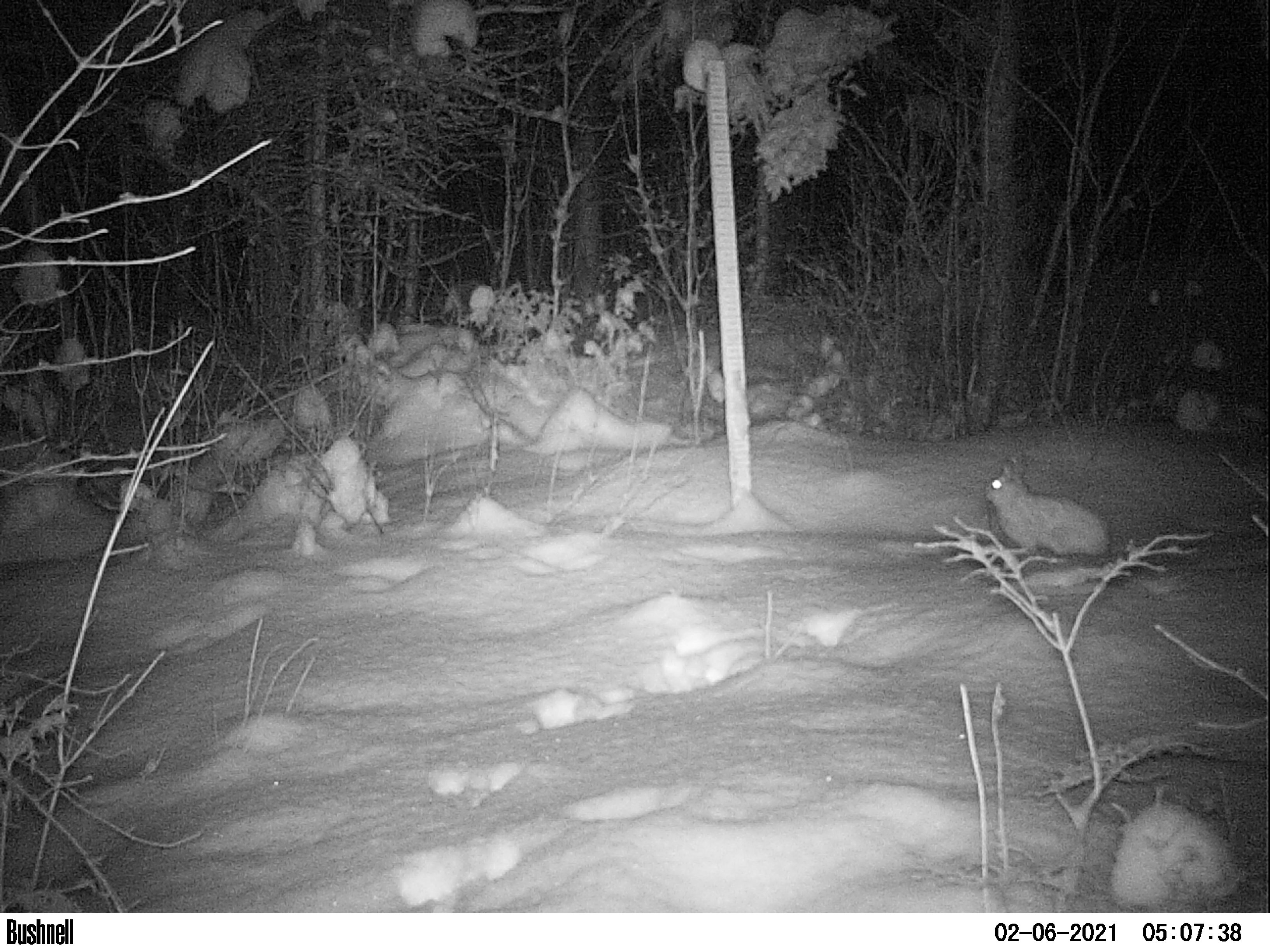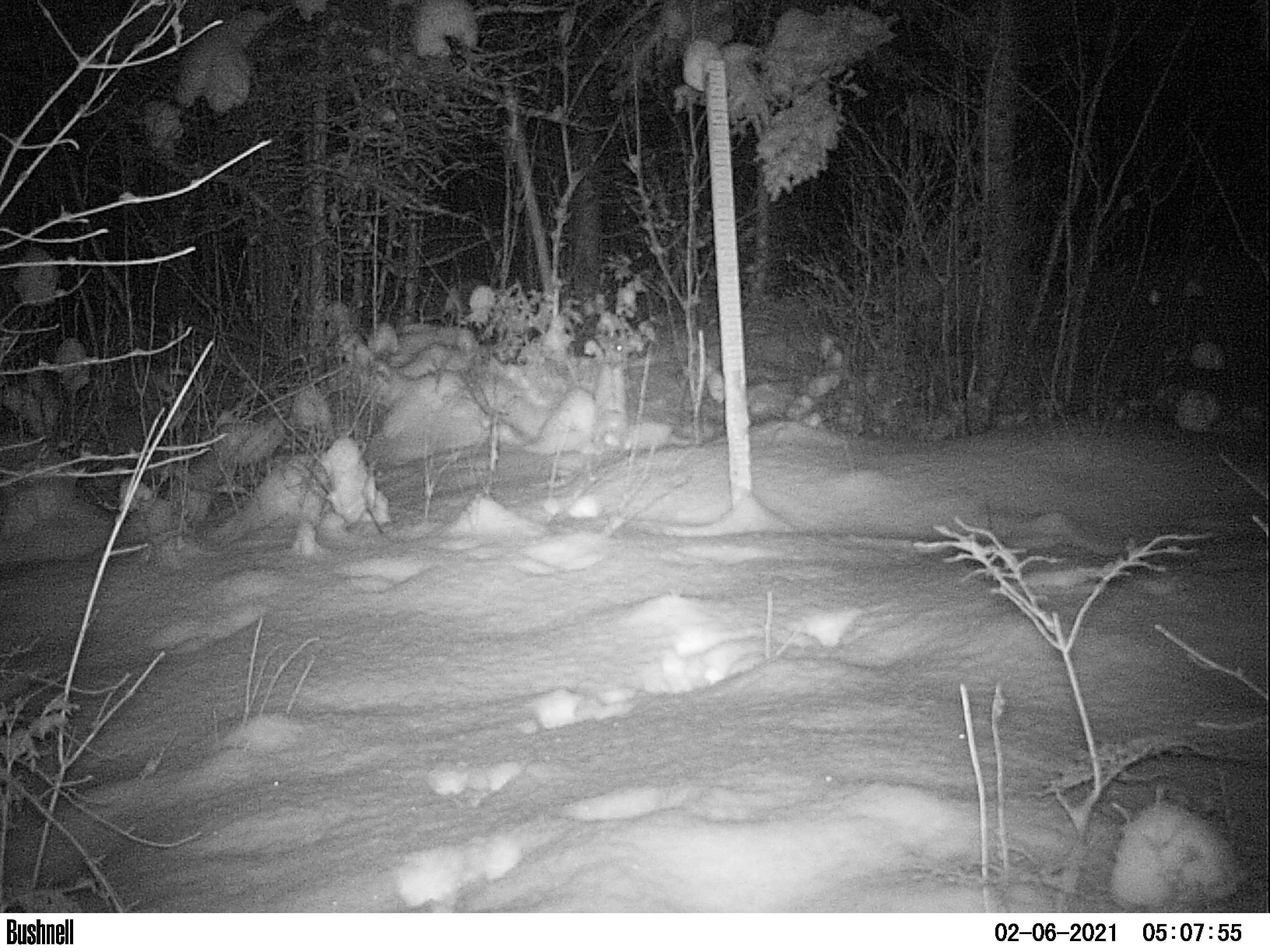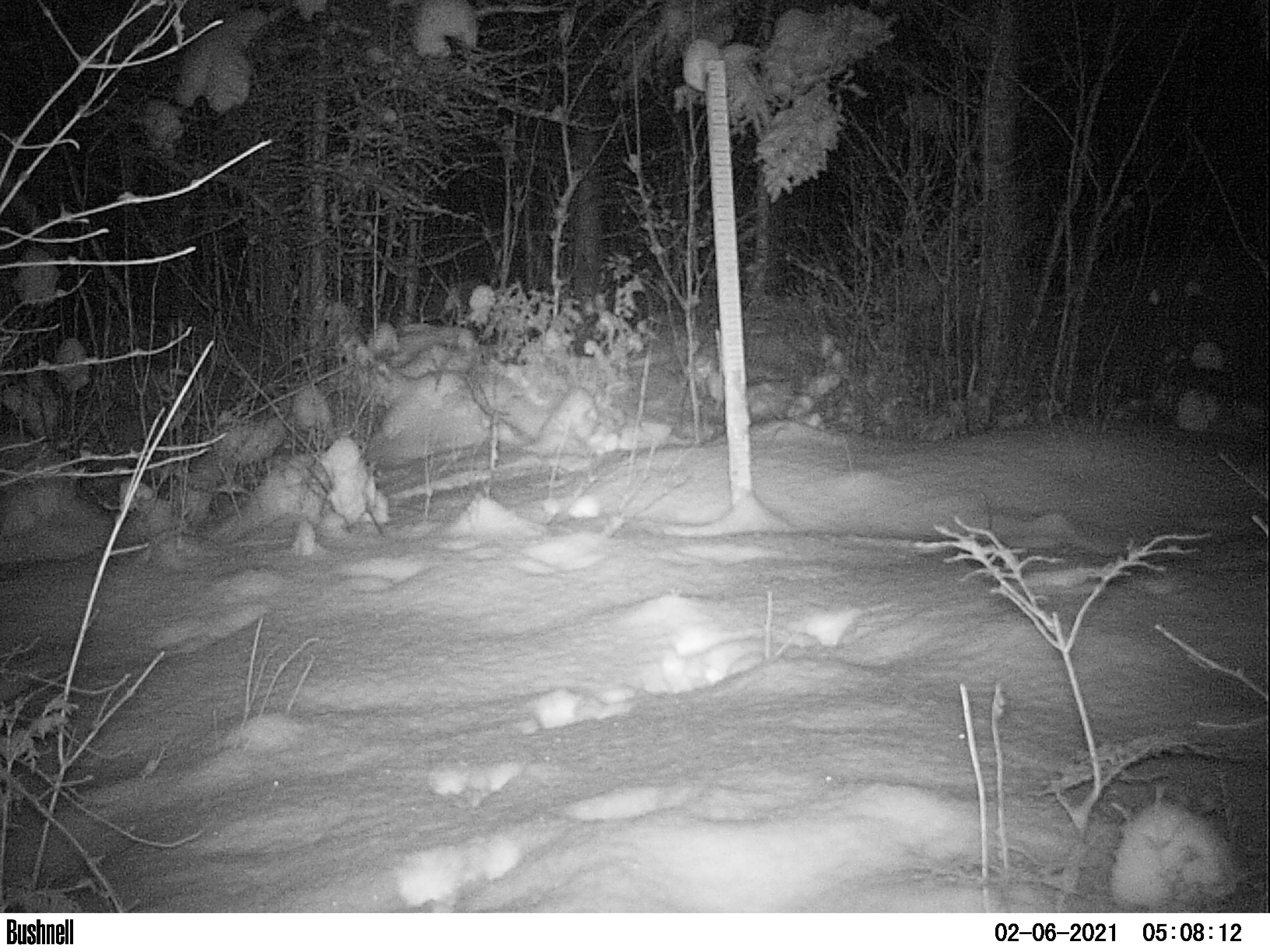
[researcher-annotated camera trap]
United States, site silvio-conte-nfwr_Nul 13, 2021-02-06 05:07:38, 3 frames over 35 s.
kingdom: Animalia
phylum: Chordata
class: Mammalia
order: Lagomorpha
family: Leporidae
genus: Lepus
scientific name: Lepus americanus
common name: snowshoe hare